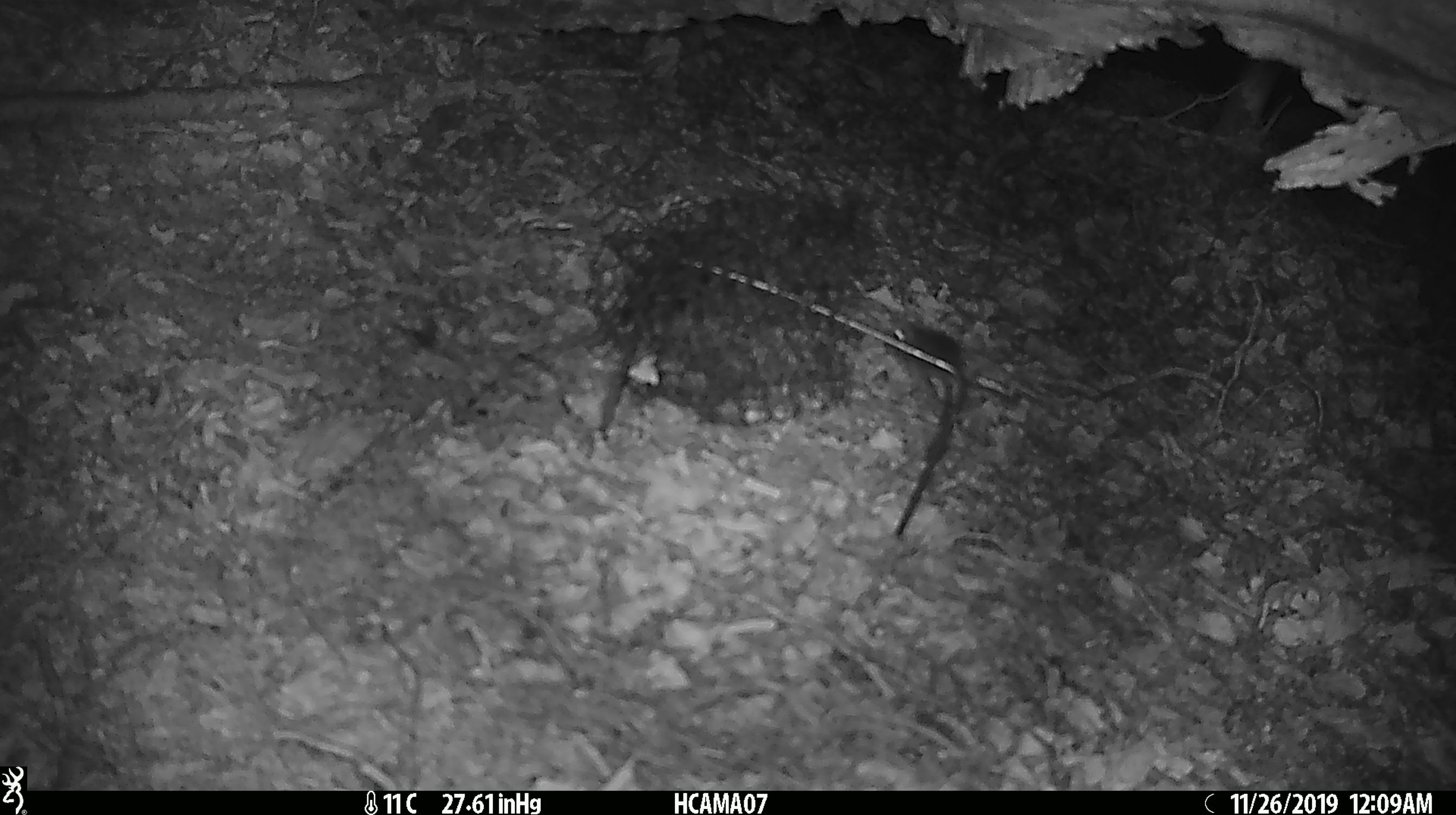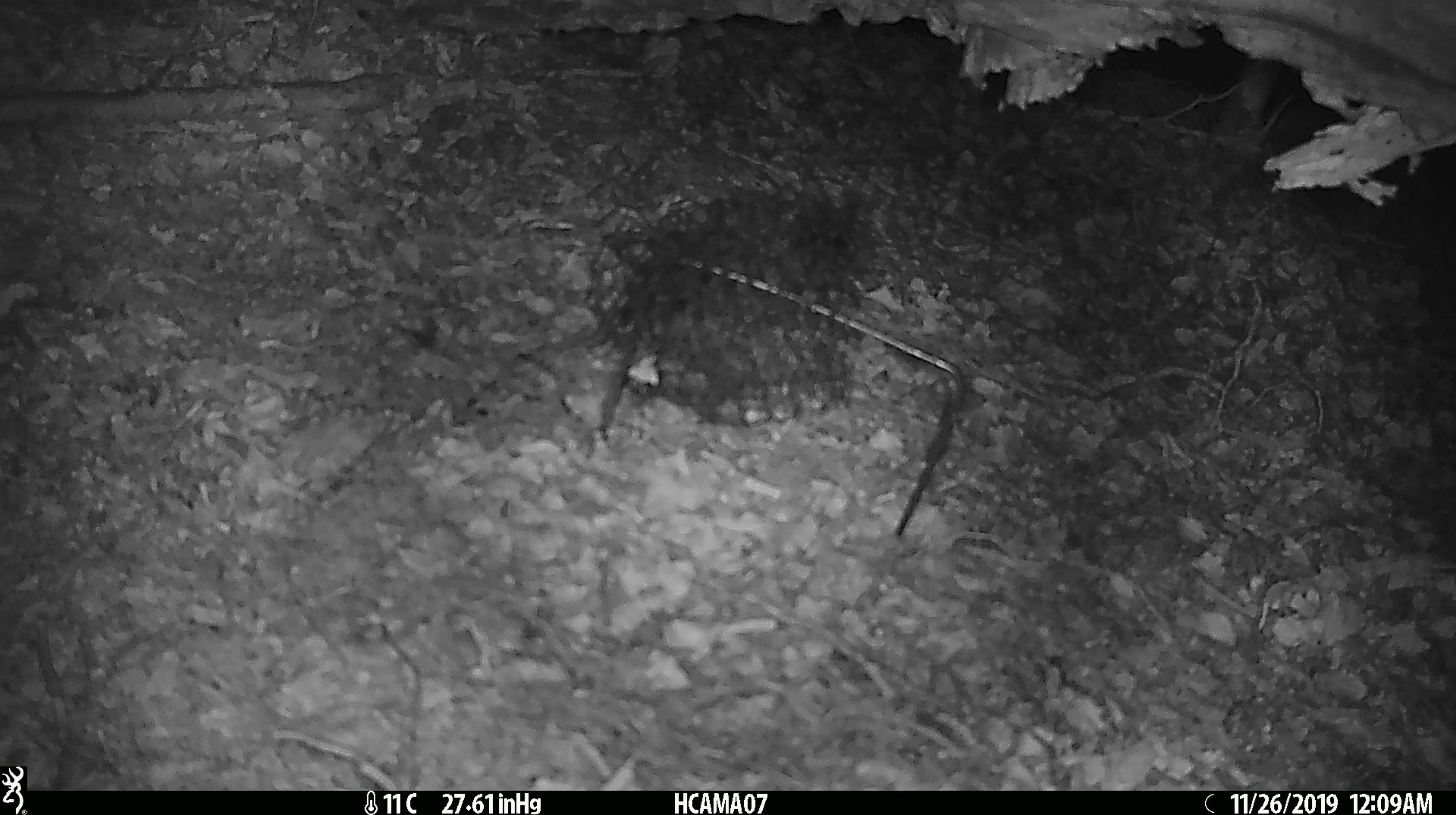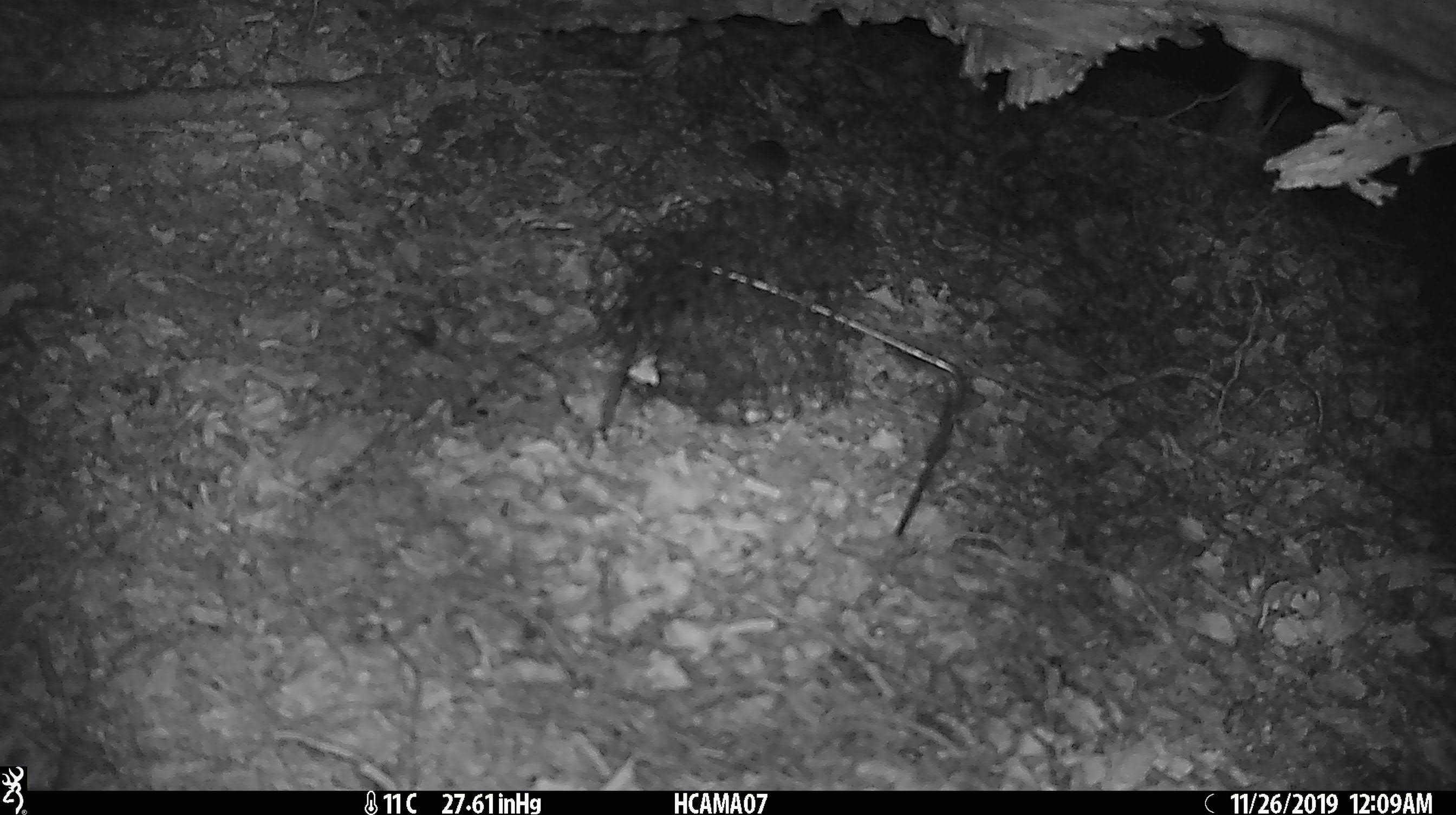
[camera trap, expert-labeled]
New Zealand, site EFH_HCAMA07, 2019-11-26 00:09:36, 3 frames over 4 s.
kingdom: Animalia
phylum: Chordata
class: Mammalia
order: Rodentia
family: Muridae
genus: Mus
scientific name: Mus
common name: mouse